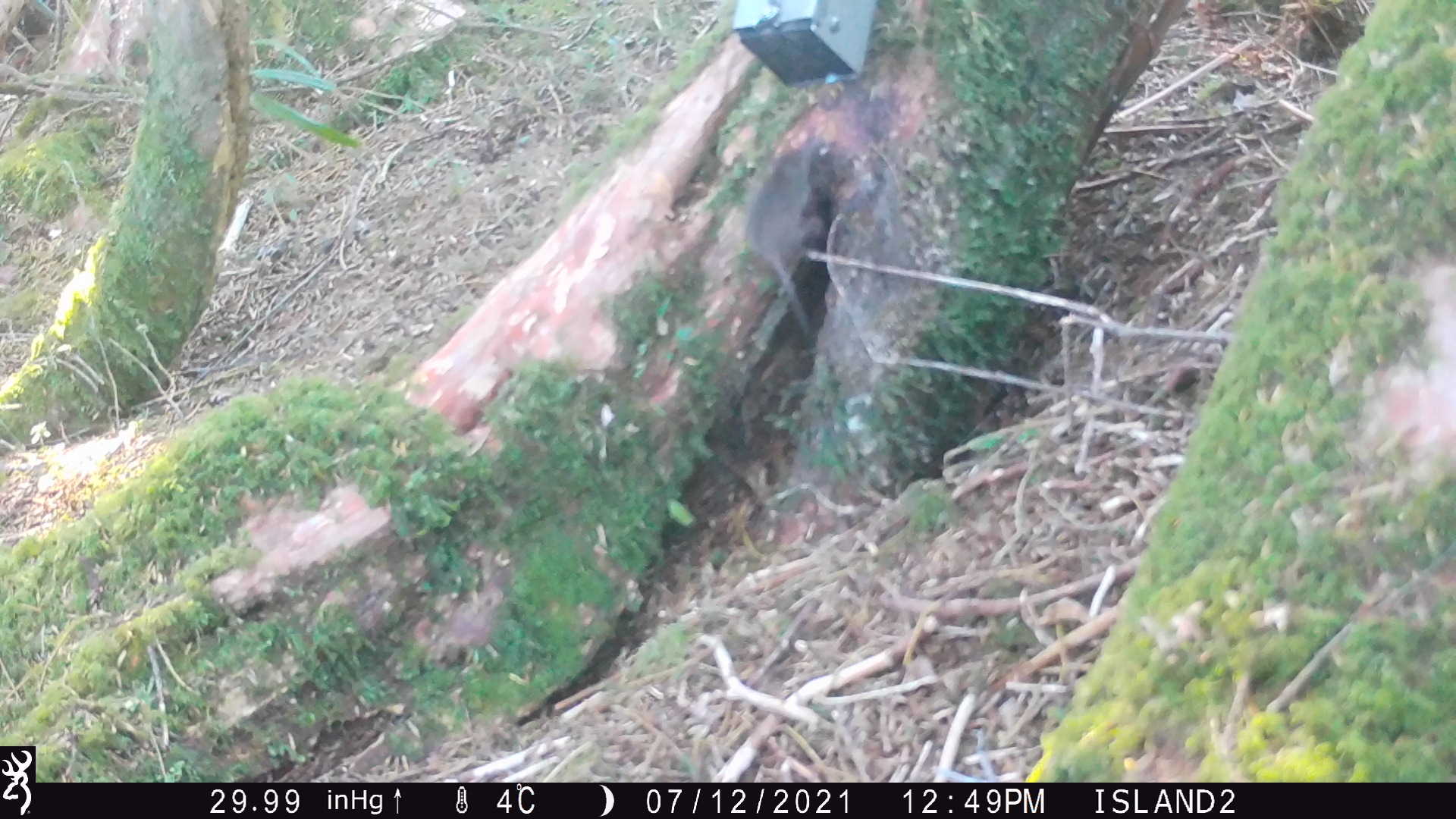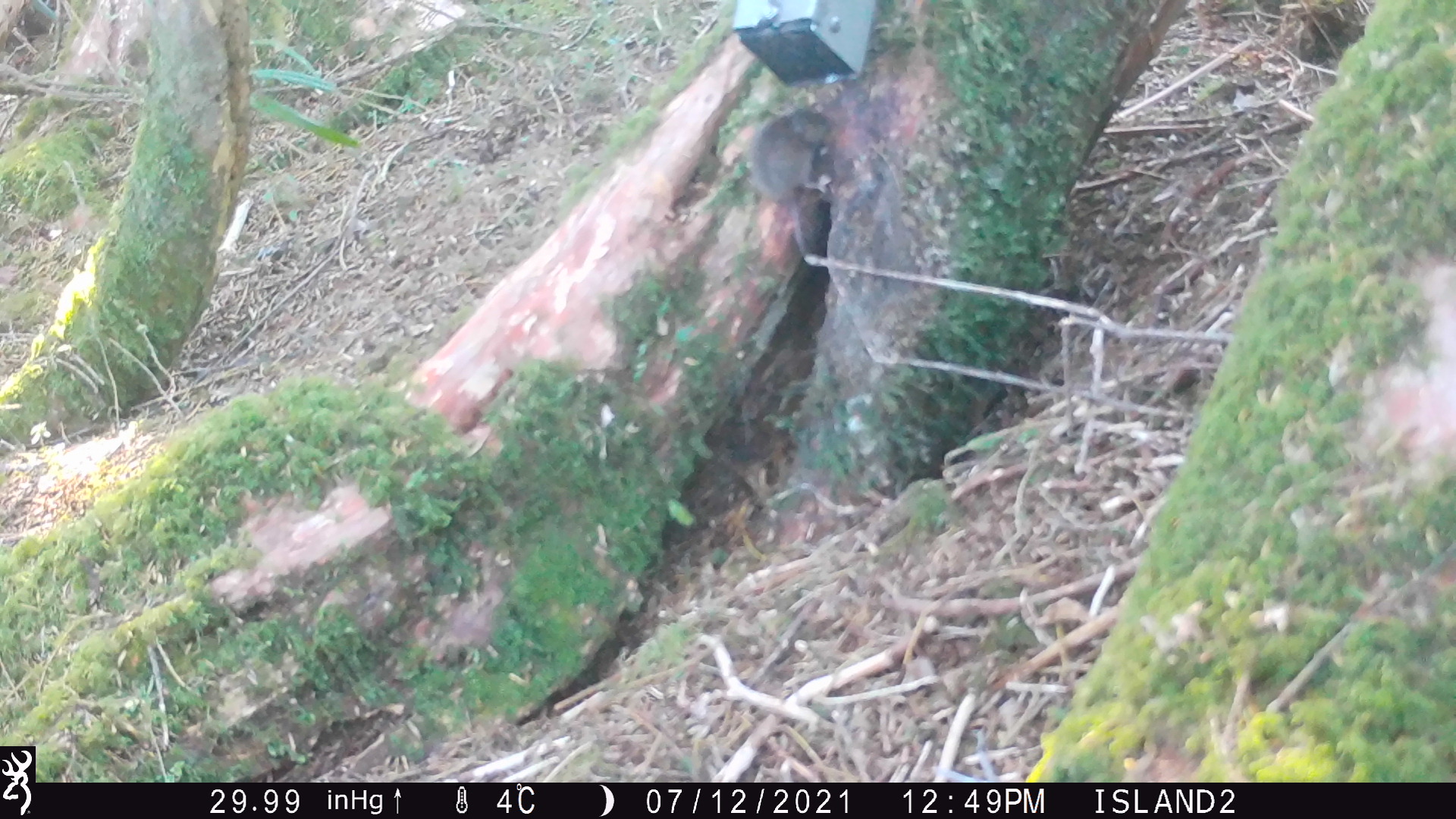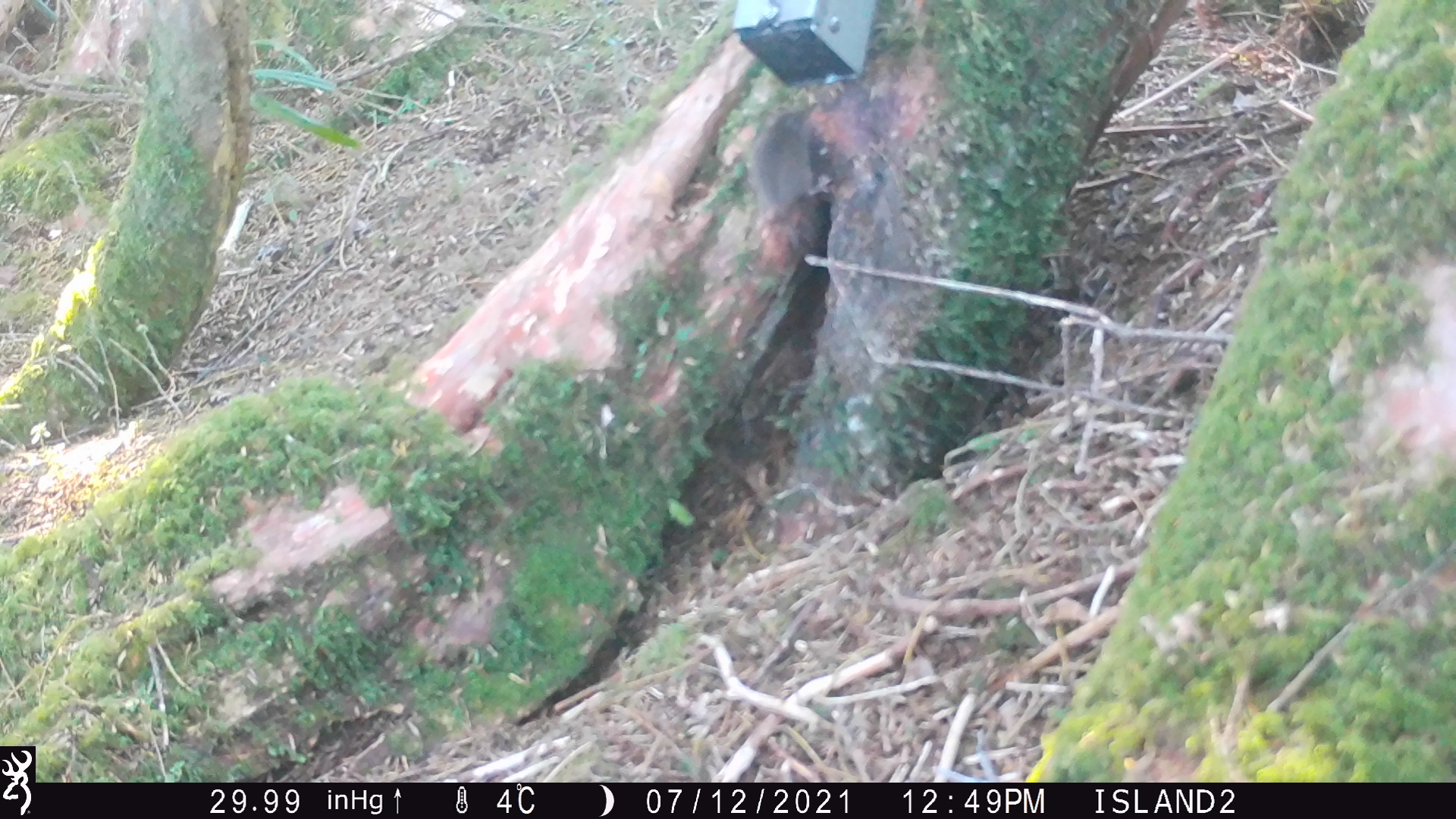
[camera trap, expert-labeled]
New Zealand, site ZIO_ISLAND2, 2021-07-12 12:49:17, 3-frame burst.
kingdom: Animalia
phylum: Chordata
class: Mammalia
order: Rodentia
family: Muridae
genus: Mus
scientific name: Mus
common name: mouse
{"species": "mouse (Mus)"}